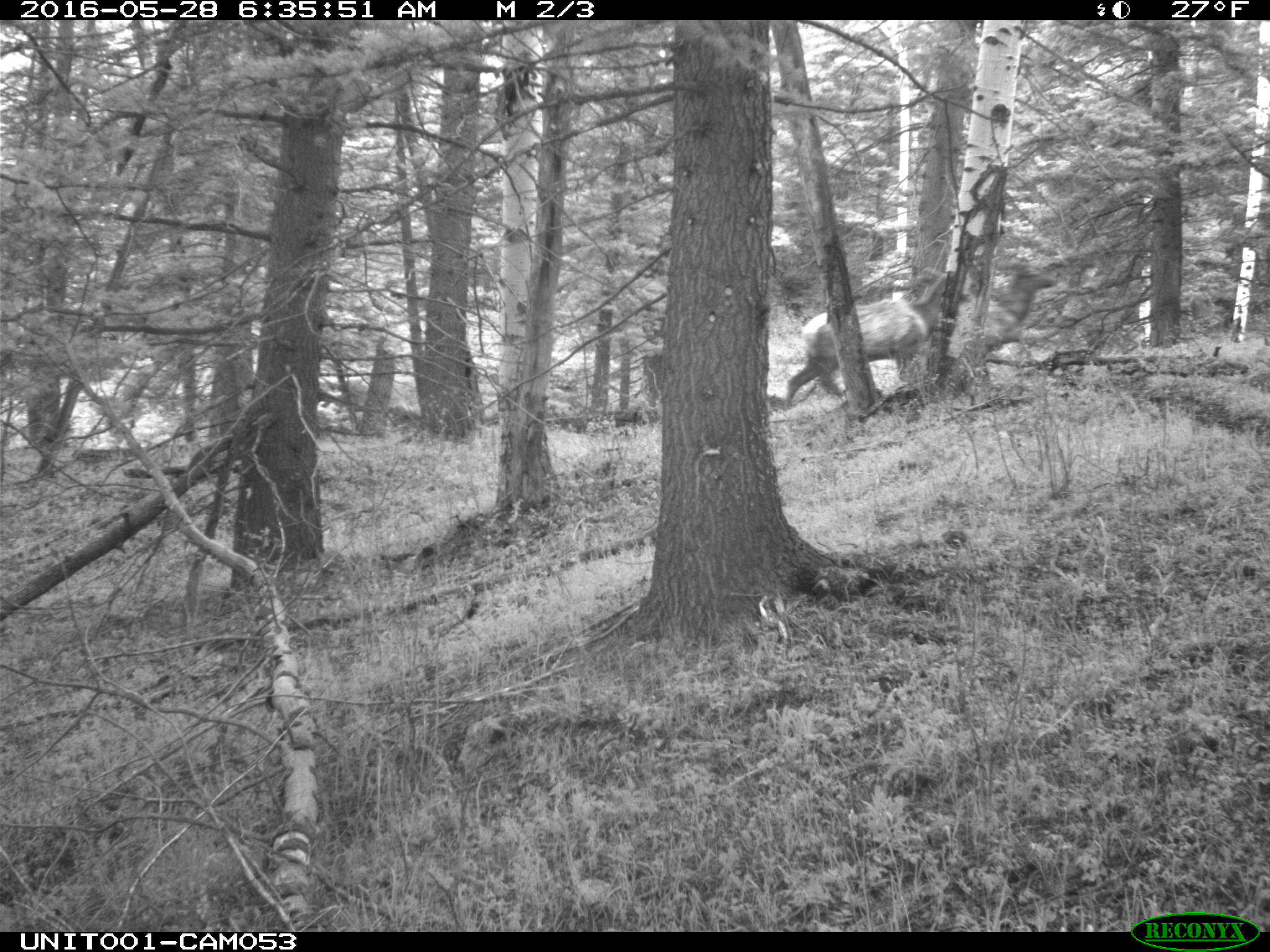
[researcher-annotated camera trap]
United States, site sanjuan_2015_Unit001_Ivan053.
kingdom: Animalia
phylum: Chordata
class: Mammalia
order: Artiodactyla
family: Cervidae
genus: Cervus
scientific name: Cervus elaphus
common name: red deer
Cervus elaphus (red deer).